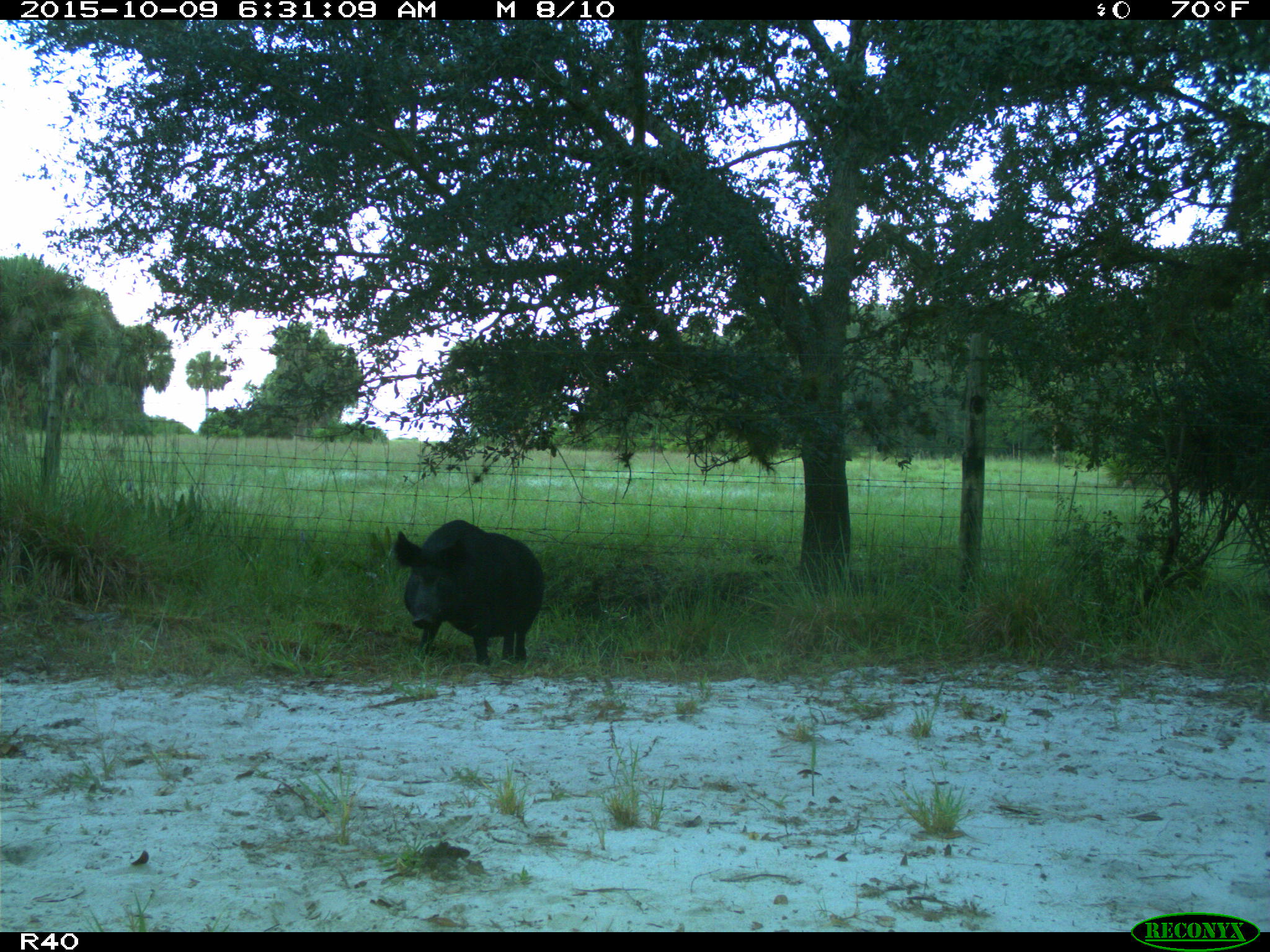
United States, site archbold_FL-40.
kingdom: Animalia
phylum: Chordata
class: Mammalia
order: Artiodactyla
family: Suidae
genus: Sus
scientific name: Sus scrofa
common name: wild boar